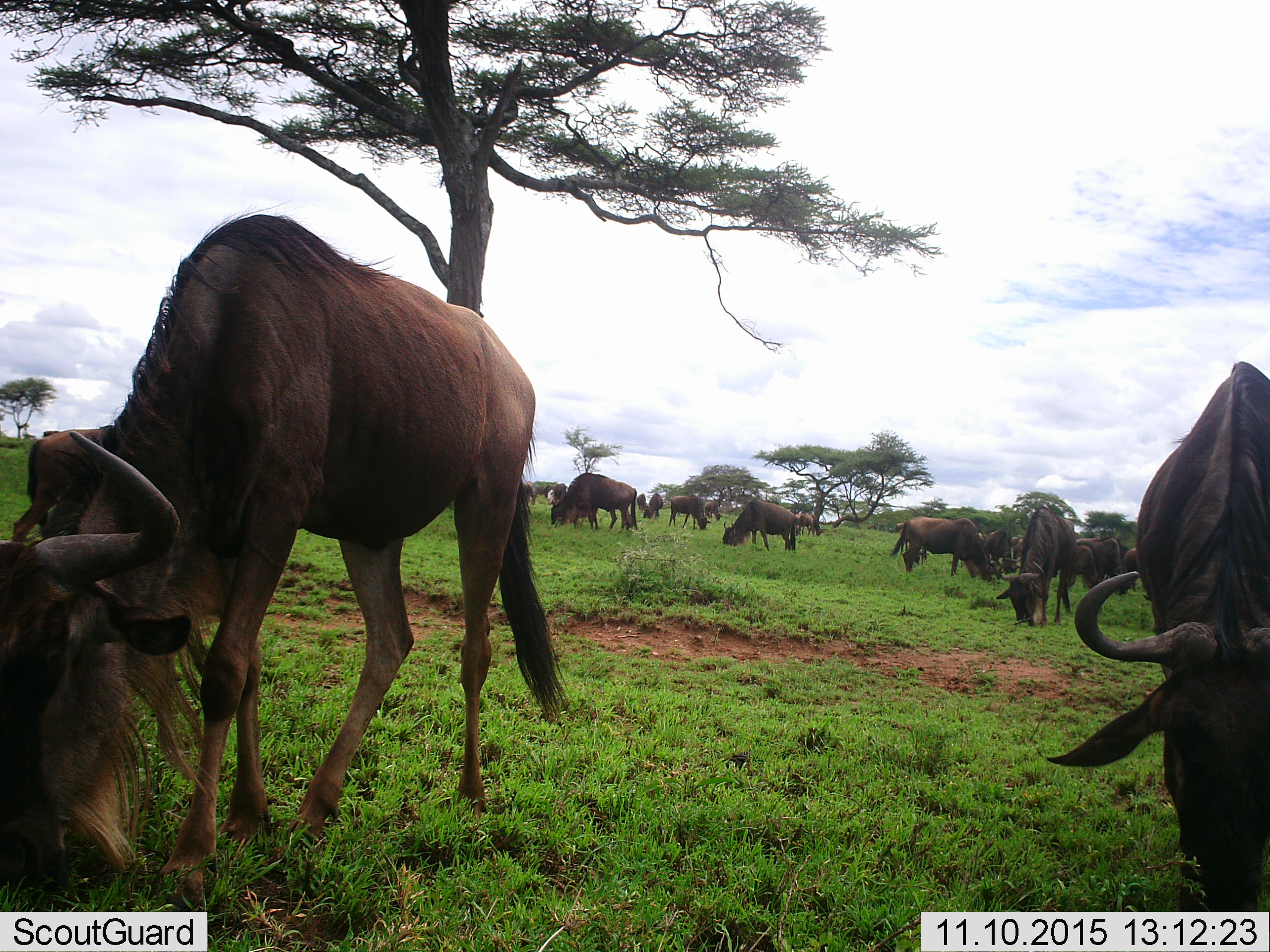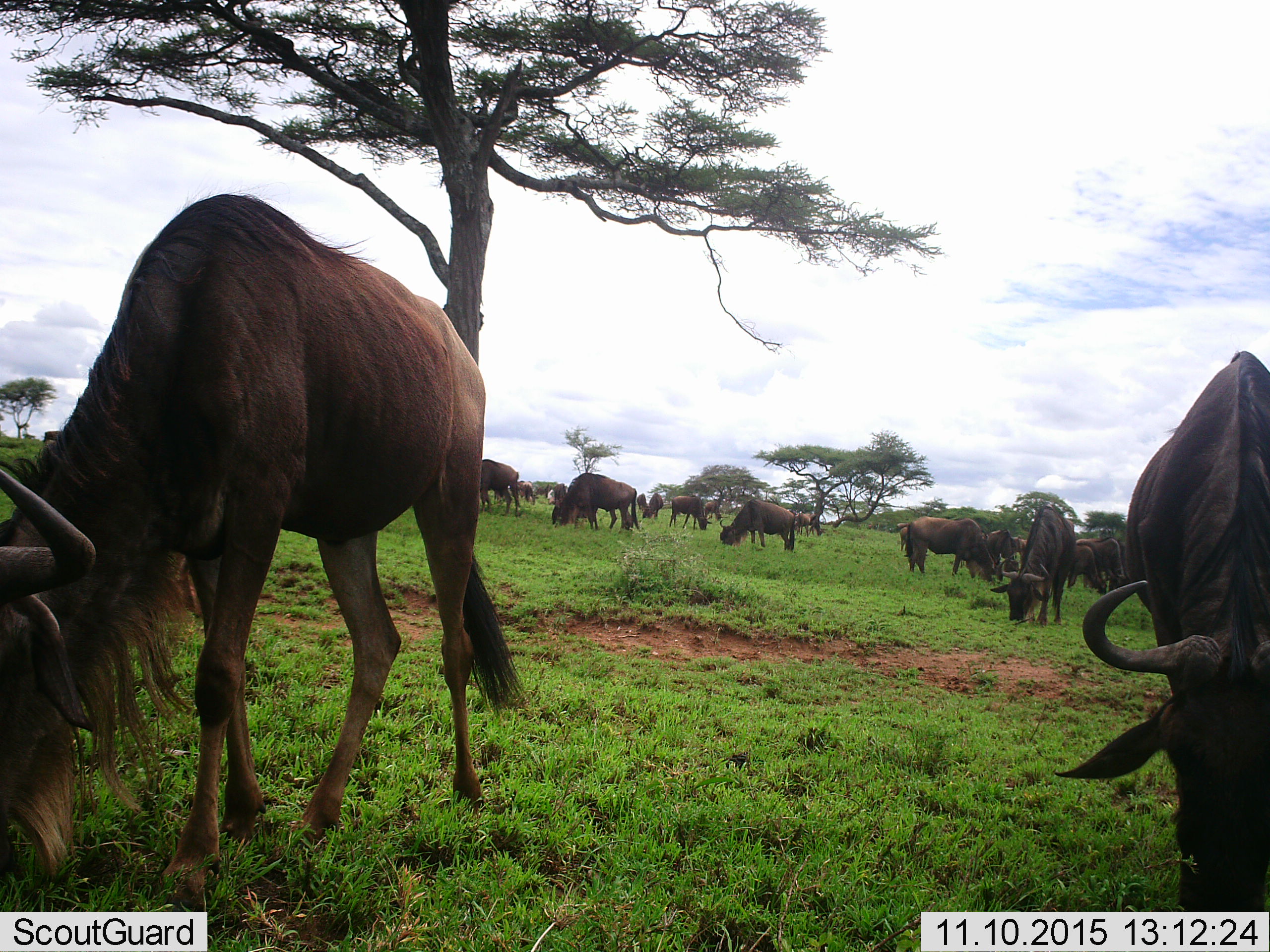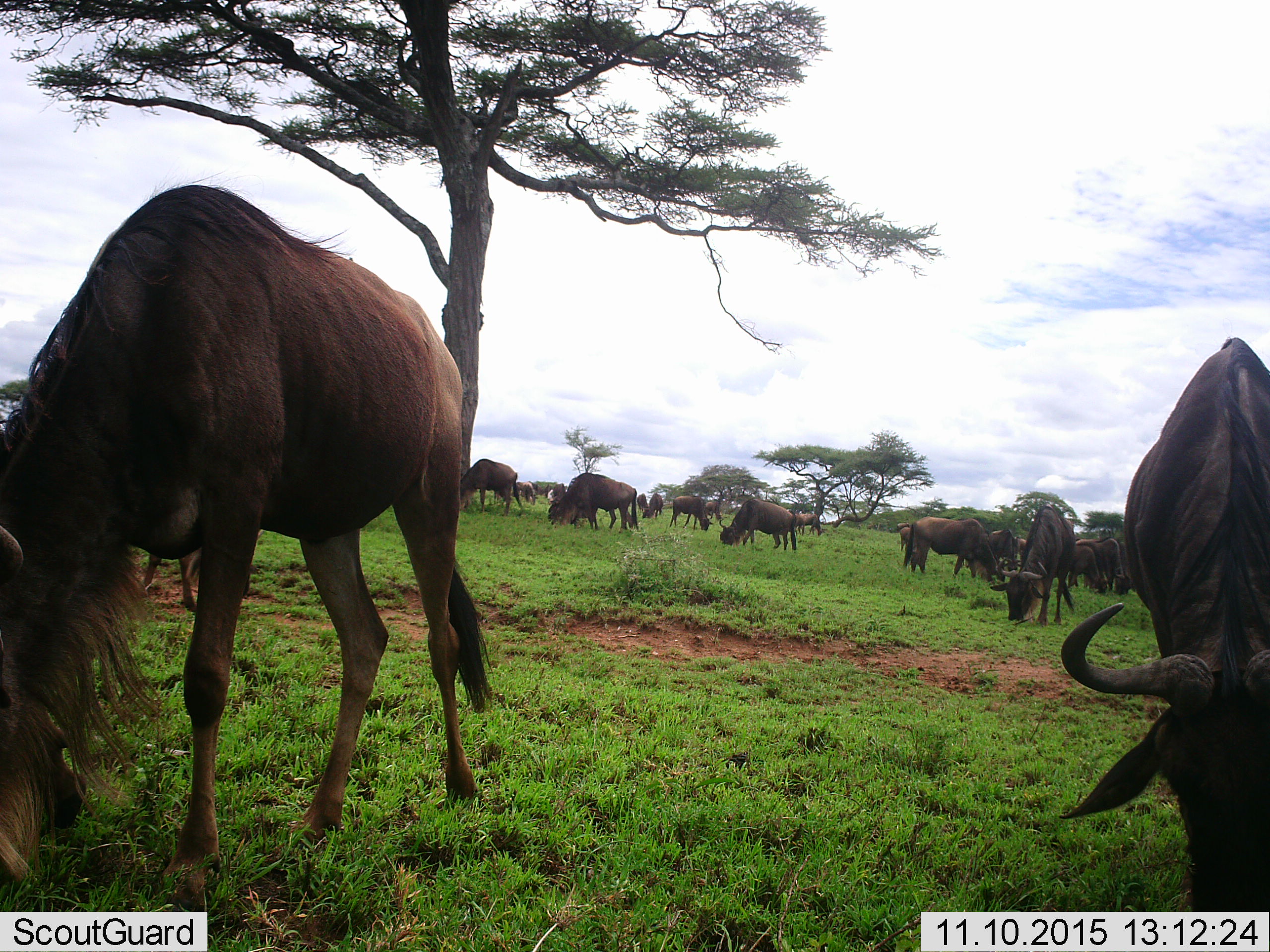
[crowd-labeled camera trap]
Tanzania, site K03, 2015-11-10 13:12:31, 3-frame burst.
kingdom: Animalia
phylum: Chordata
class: Mammalia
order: Artiodactyla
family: Bovidae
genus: Connochaetes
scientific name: Connochaetes taurinus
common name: blue wildebeest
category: wildebeest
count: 11-50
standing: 44%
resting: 0%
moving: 11%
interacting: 11%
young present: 11%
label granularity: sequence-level